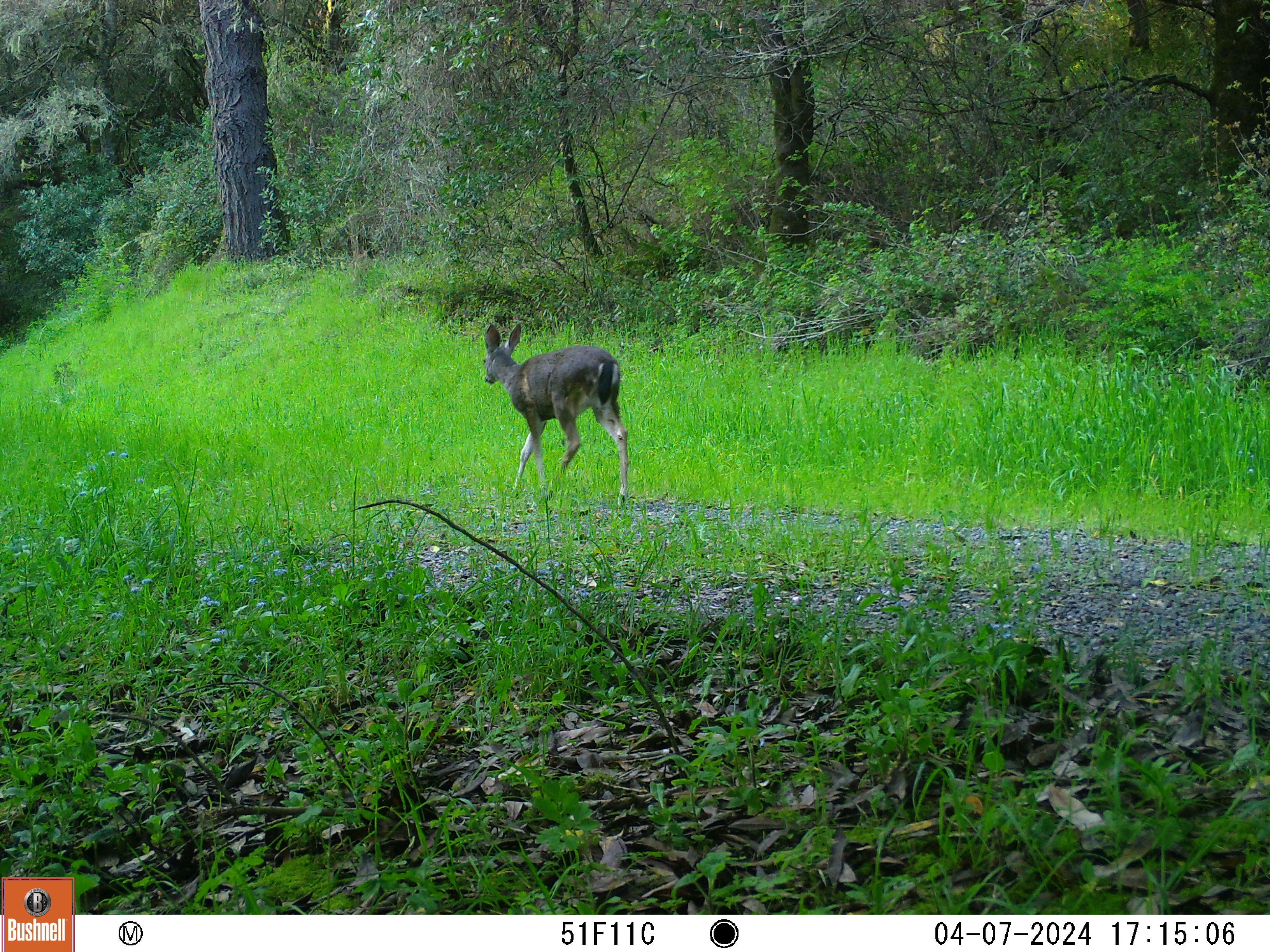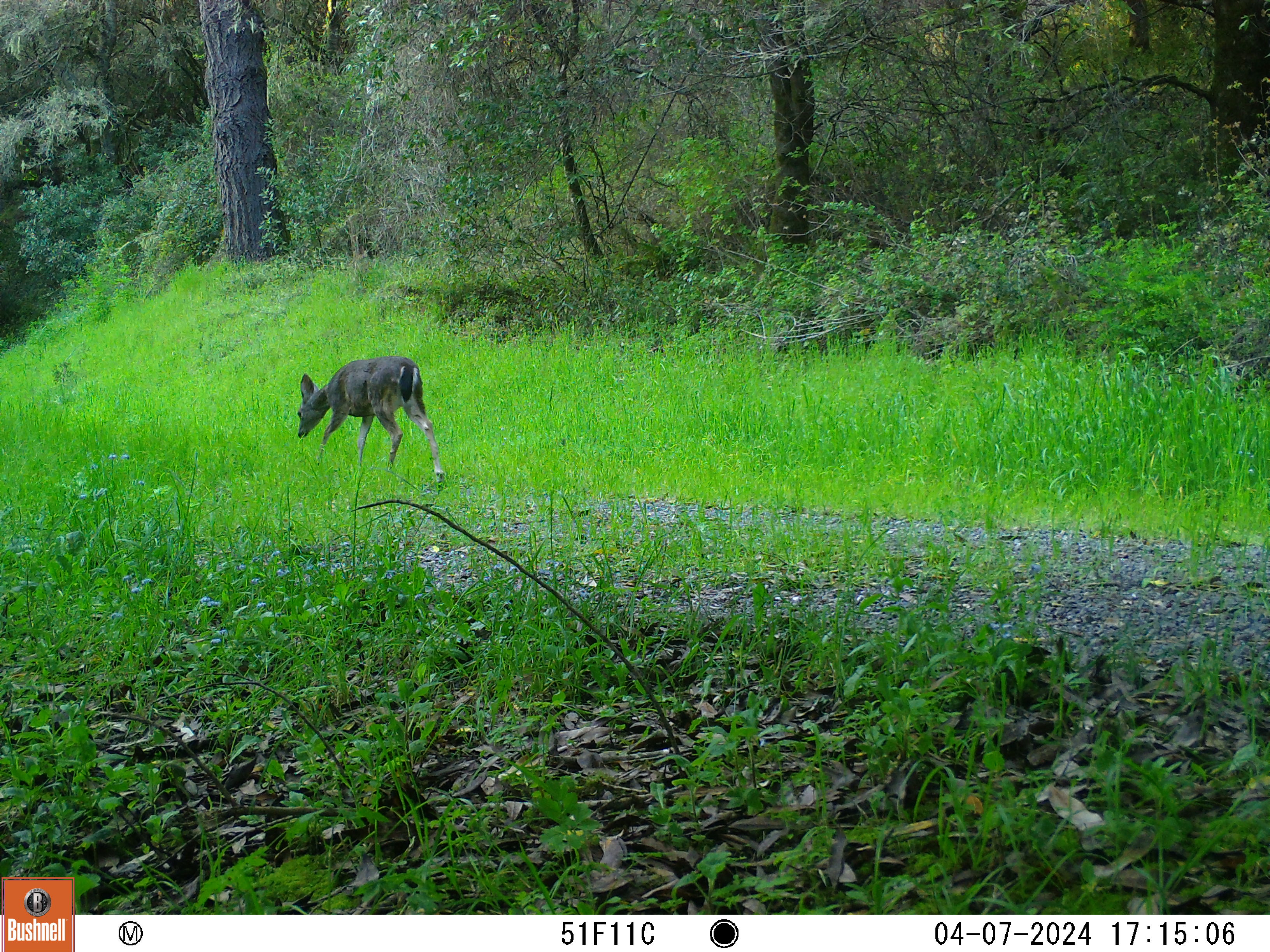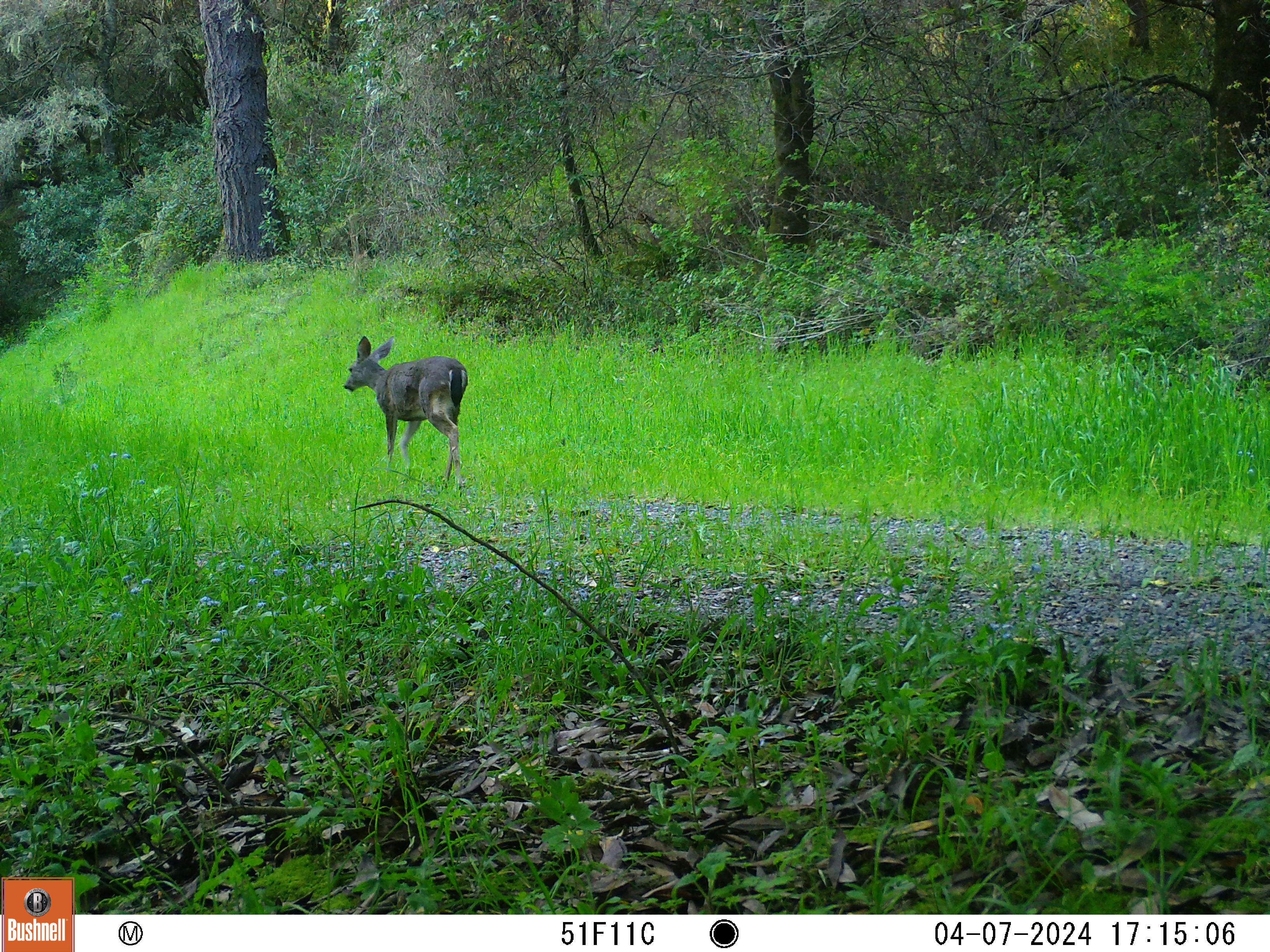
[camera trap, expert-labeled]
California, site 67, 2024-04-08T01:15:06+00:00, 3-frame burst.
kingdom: Animalia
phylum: Chordata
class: Mammalia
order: Artiodactyla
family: Cervidae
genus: Odocoileus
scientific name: Odocoileus hemionus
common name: mule deer